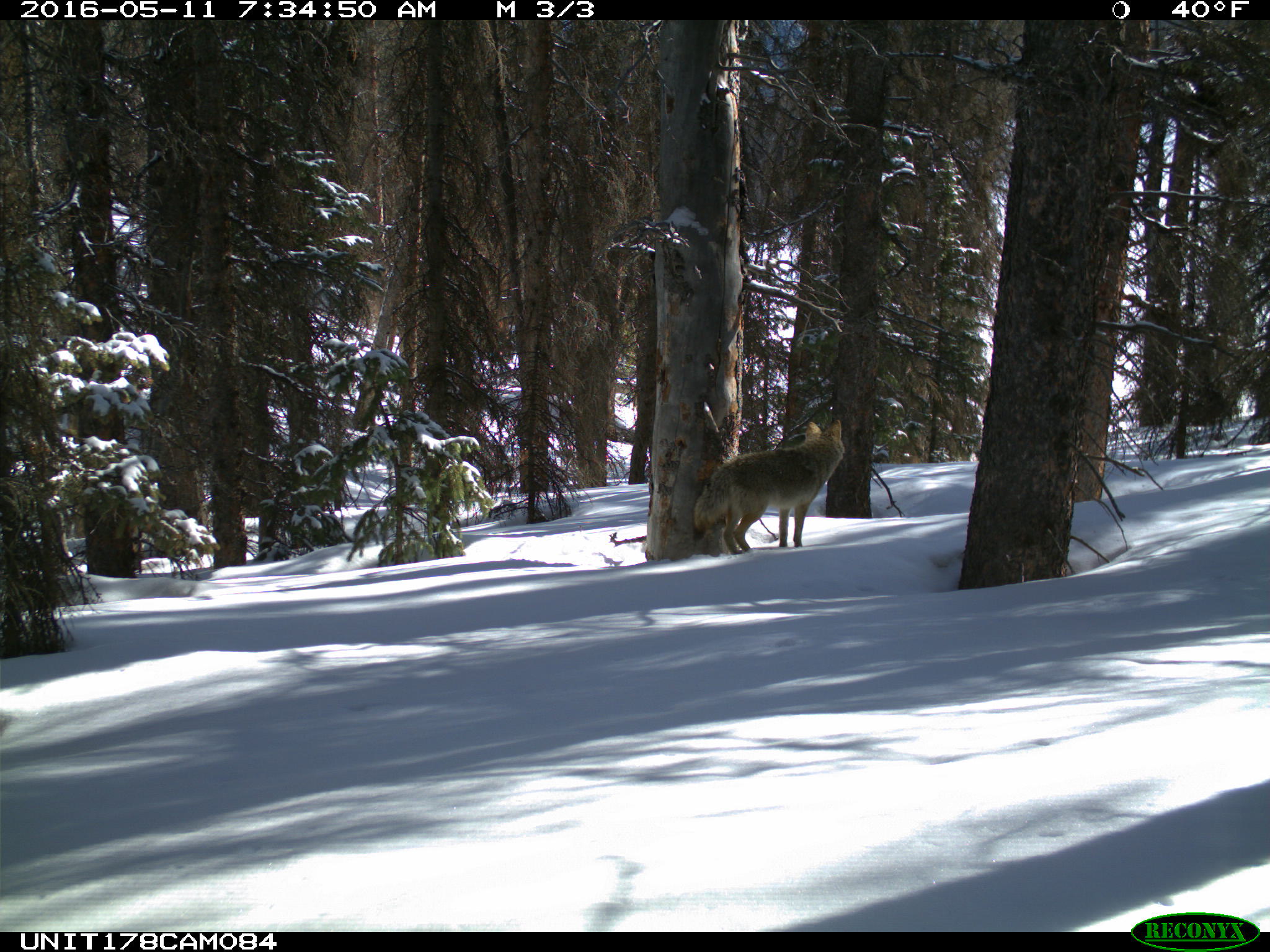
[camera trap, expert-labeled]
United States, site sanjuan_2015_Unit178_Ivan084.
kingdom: Animalia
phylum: Chordata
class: Mammalia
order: Carnivora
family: Canidae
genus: Canis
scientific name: Canis latrans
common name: coyote